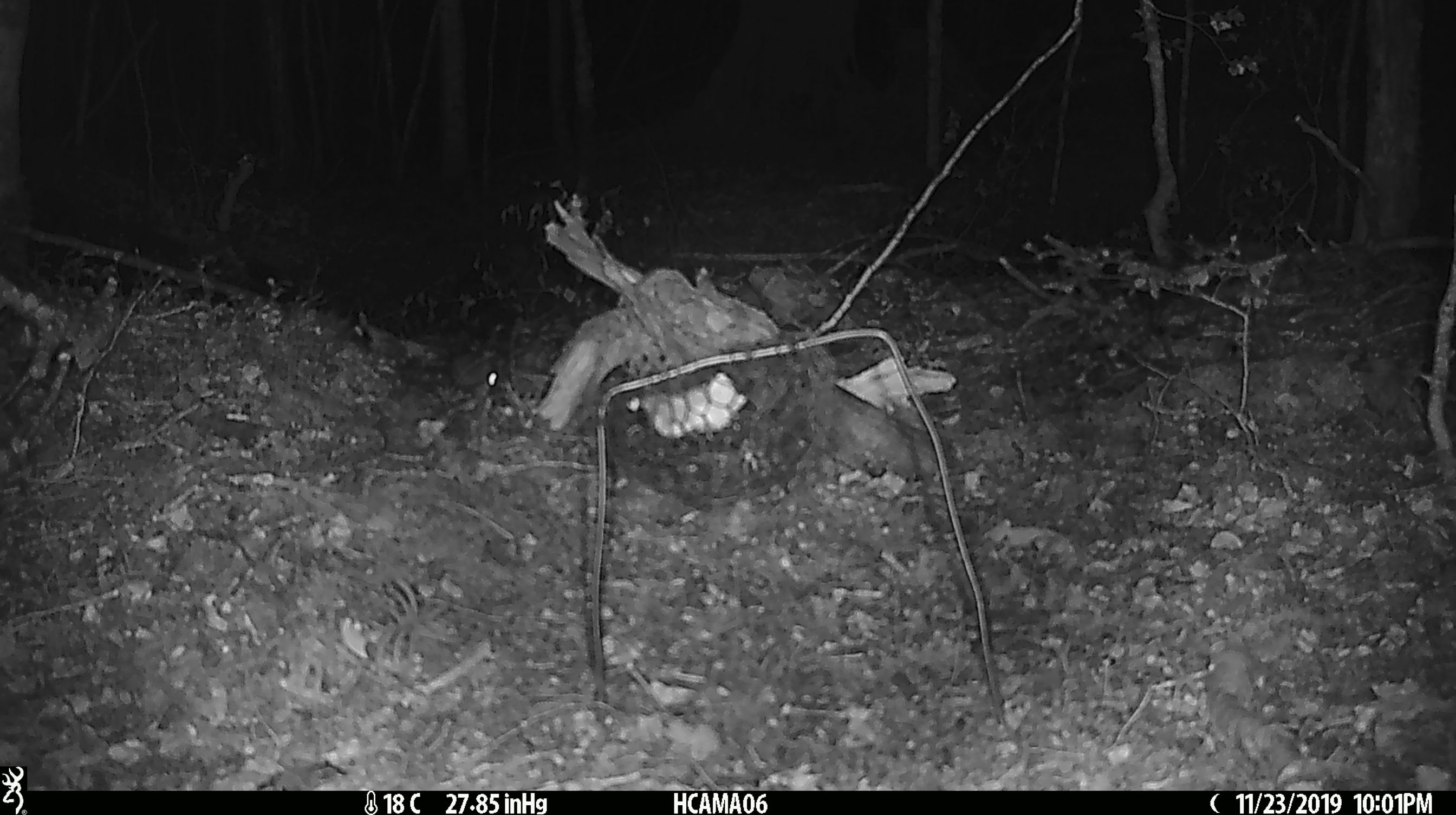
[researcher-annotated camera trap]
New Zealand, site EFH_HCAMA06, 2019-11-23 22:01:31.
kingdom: Animalia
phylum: Chordata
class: Mammalia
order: Rodentia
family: Muridae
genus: Mus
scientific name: Mus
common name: mouse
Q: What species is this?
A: Mouse (Mus).